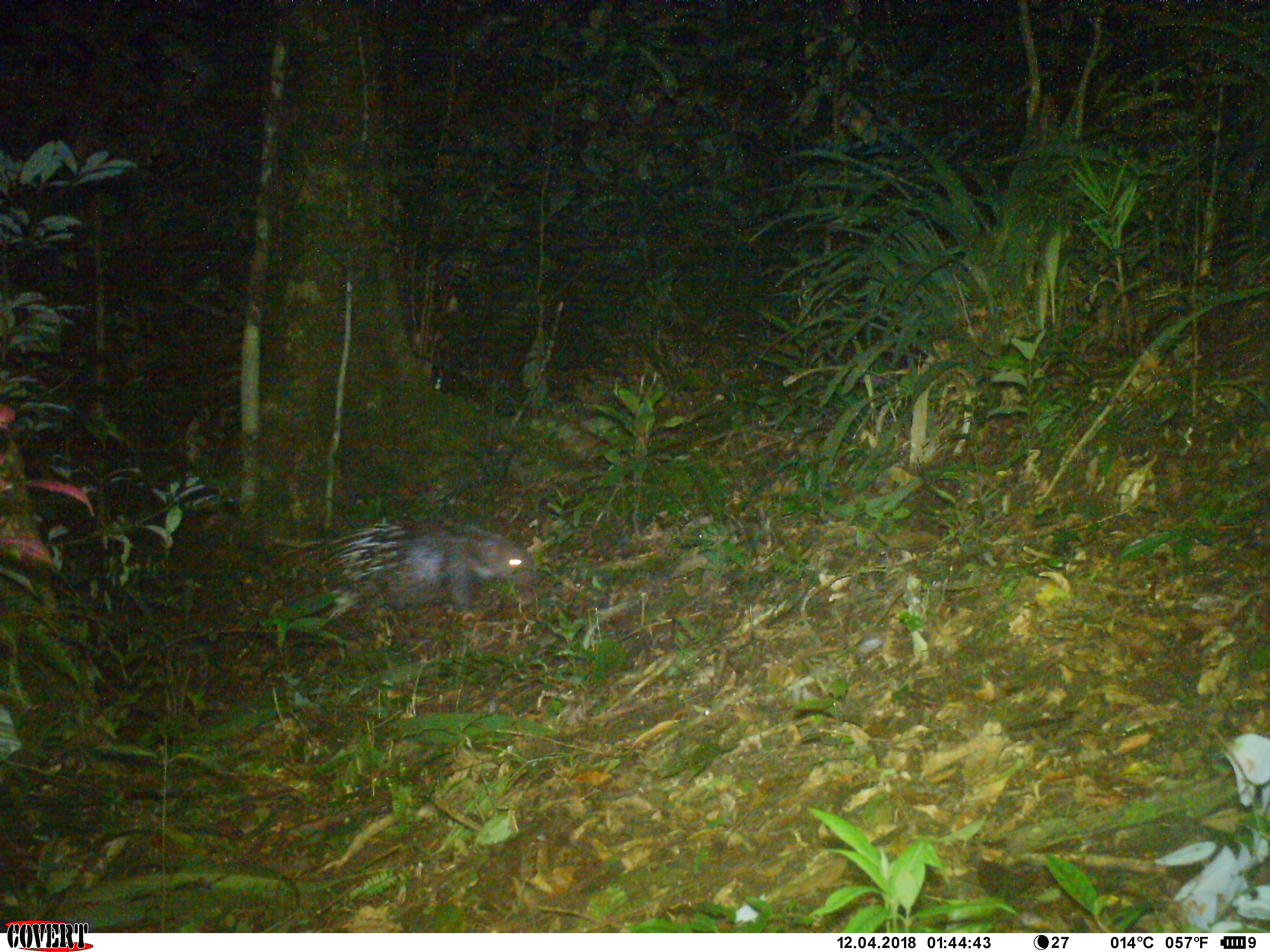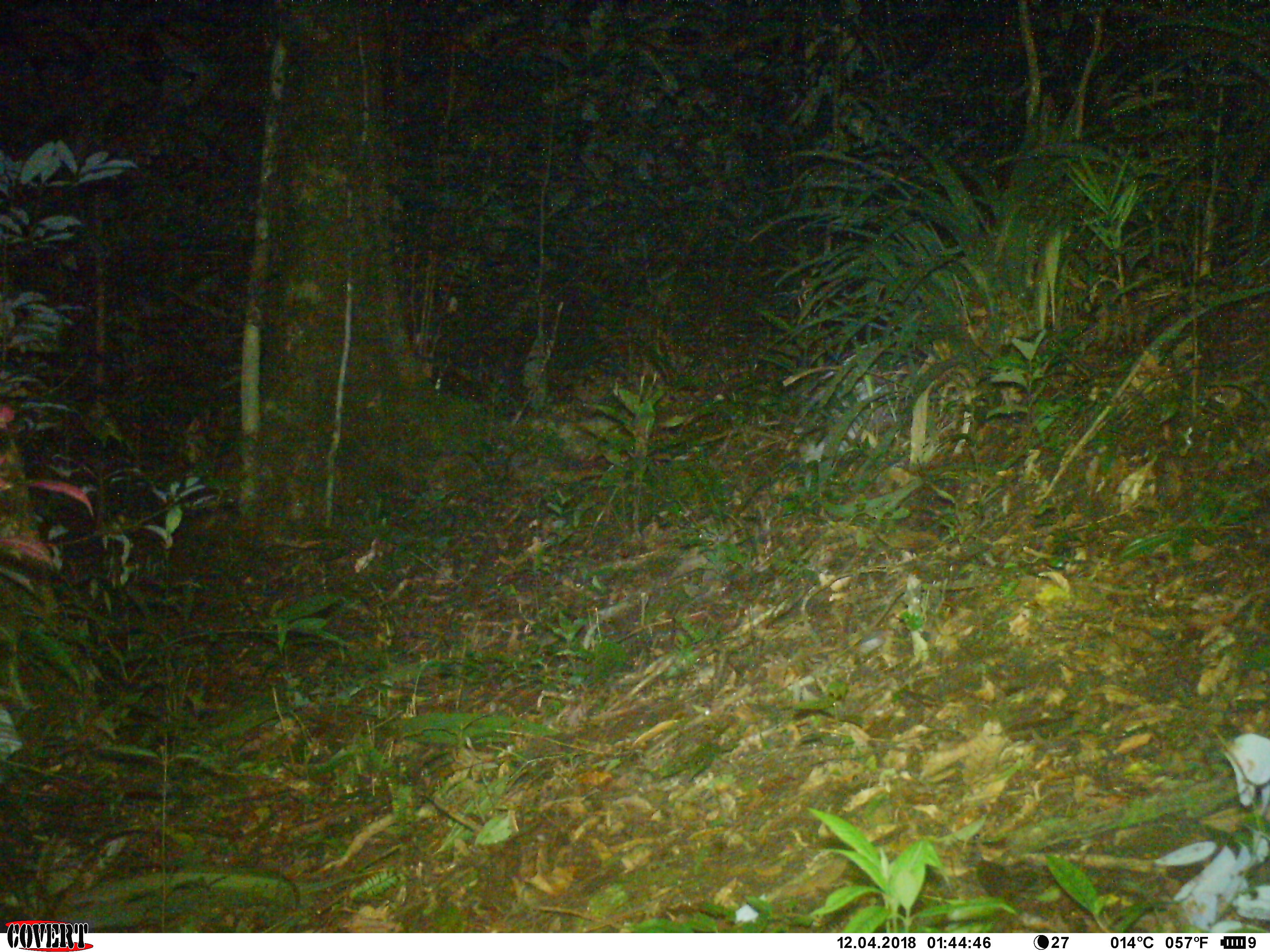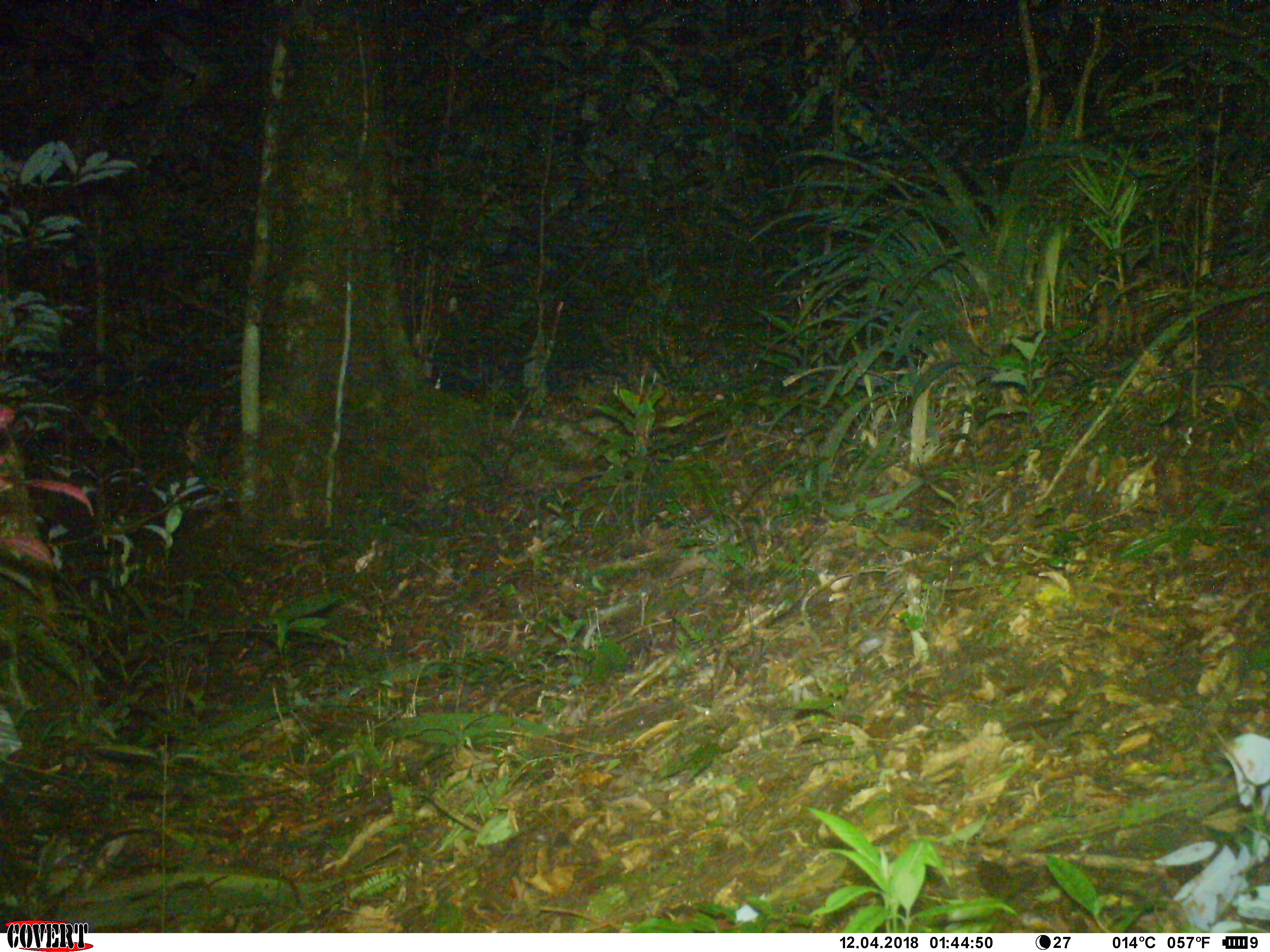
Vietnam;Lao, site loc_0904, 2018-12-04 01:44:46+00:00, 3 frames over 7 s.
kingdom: Animalia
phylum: Chordata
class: Mammalia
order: Rodentia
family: Hystricidae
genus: Hystrix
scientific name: Hystrix brachyura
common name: malayan porcupine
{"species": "malayan porcupine (Hystrix brachyura)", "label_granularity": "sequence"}